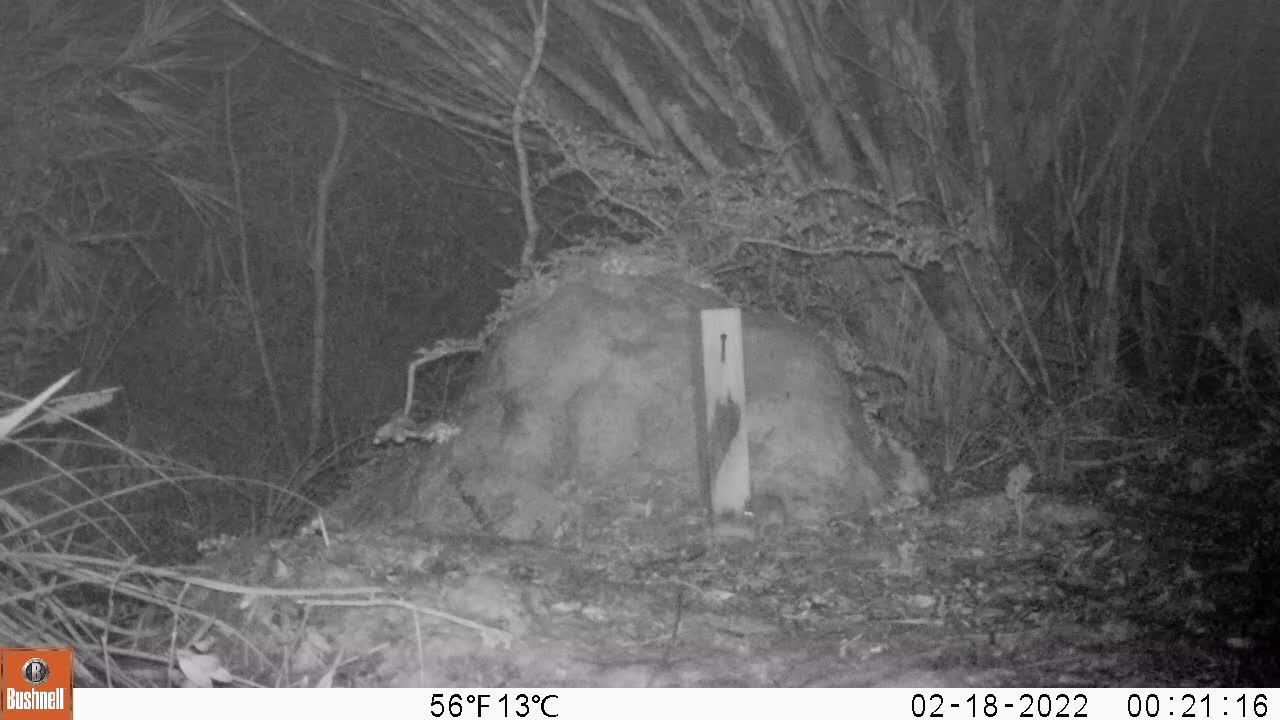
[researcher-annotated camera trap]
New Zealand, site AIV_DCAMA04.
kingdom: Animalia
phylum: Chordata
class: Mammalia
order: Rodentia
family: Muridae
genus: Mus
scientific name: Mus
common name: mouse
Mouse (Mus).